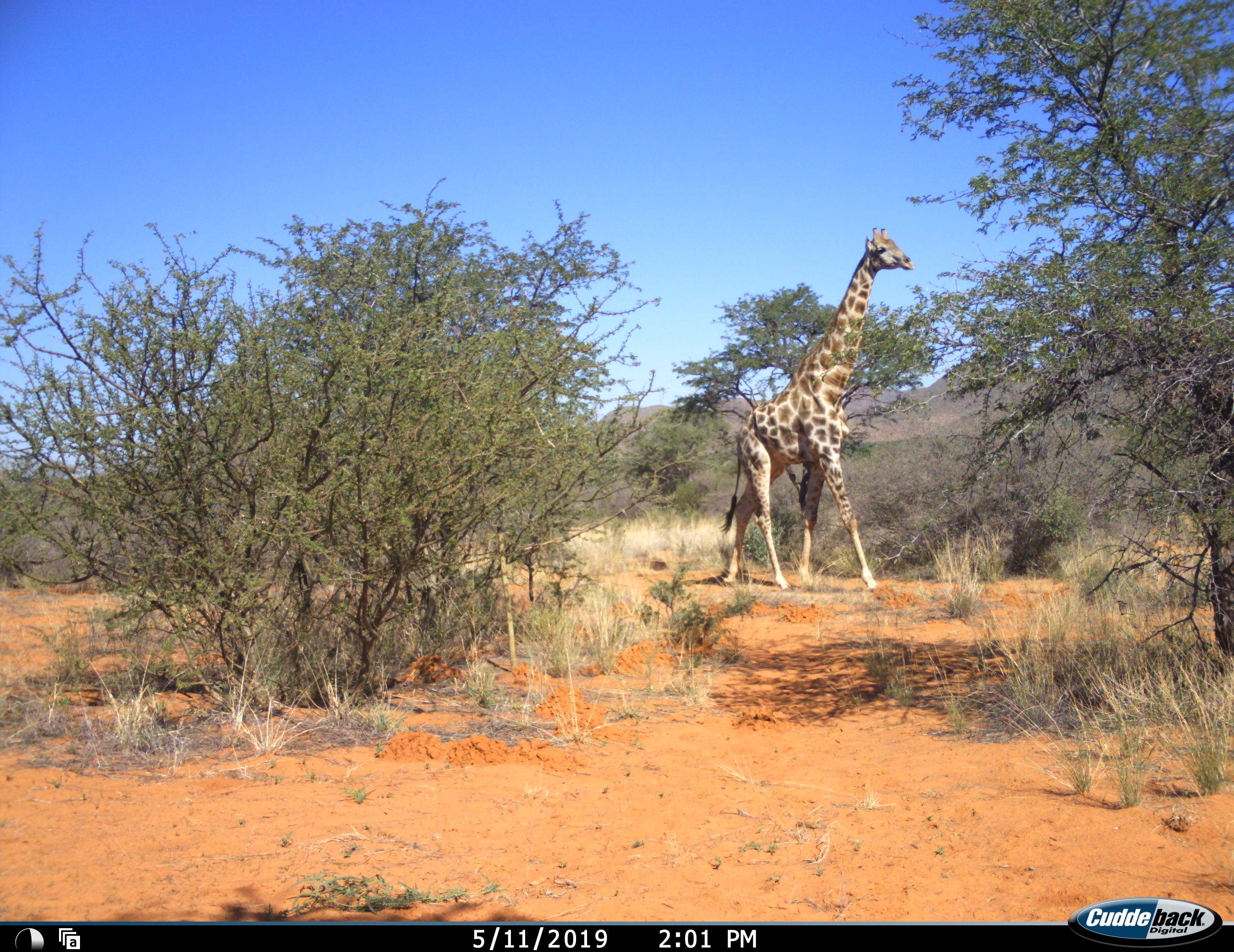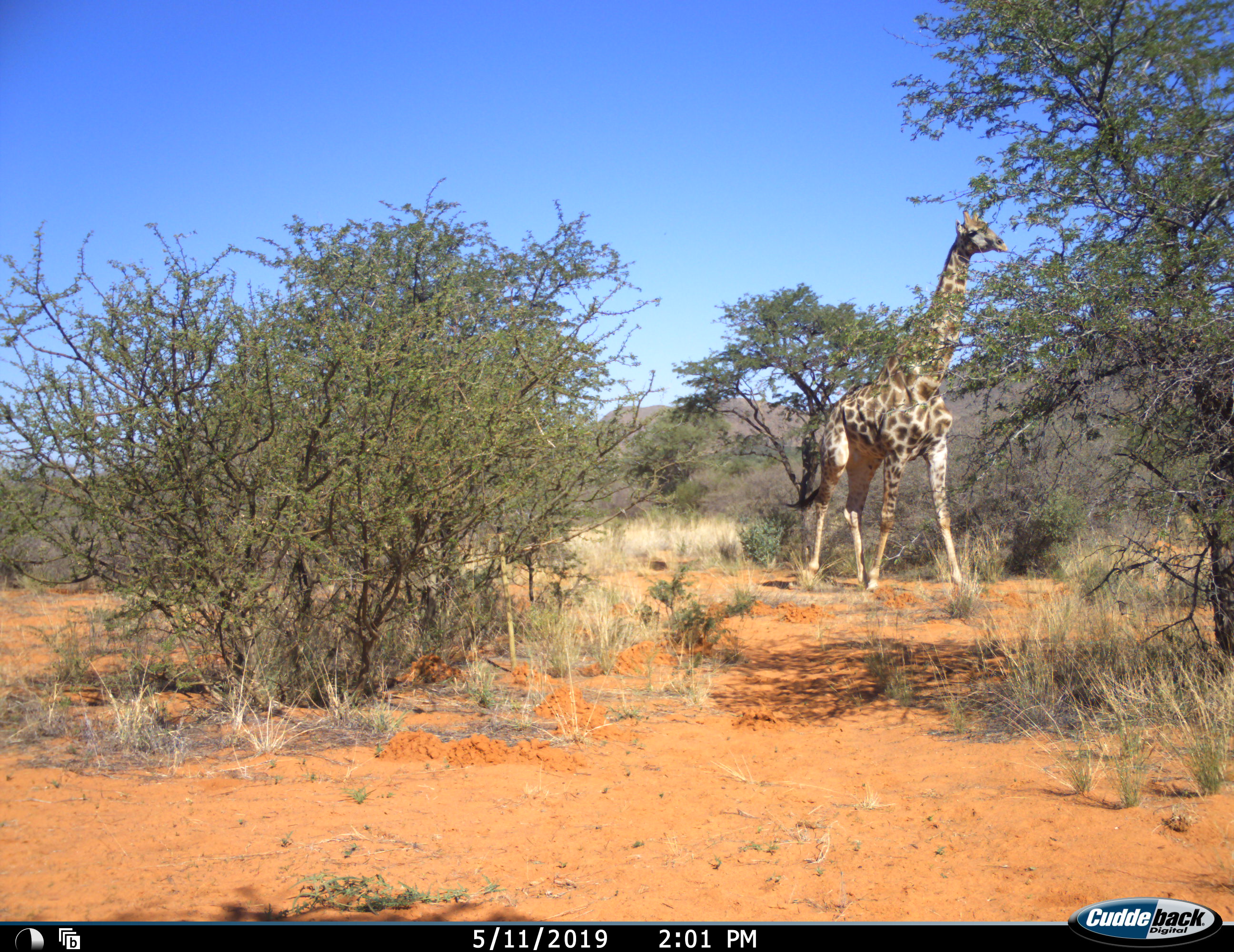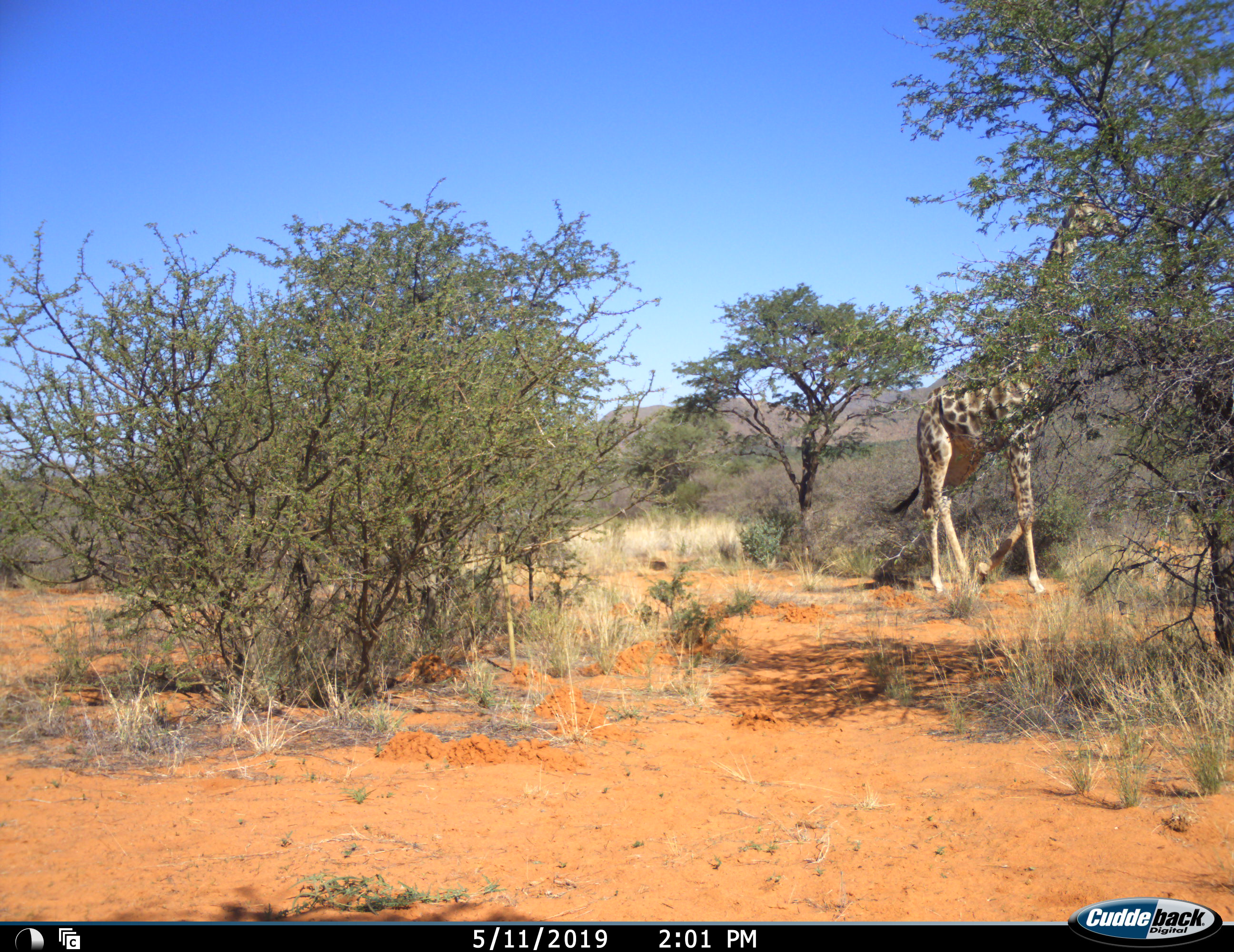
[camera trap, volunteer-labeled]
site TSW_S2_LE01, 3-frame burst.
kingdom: Animalia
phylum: Chordata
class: Mammalia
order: Artiodactyla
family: Giraffidae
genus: Giraffa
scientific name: Giraffa camelopardalis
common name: giraffe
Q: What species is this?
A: Giraffe (Giraffa camelopardalis).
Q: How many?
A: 1.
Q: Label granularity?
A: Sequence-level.